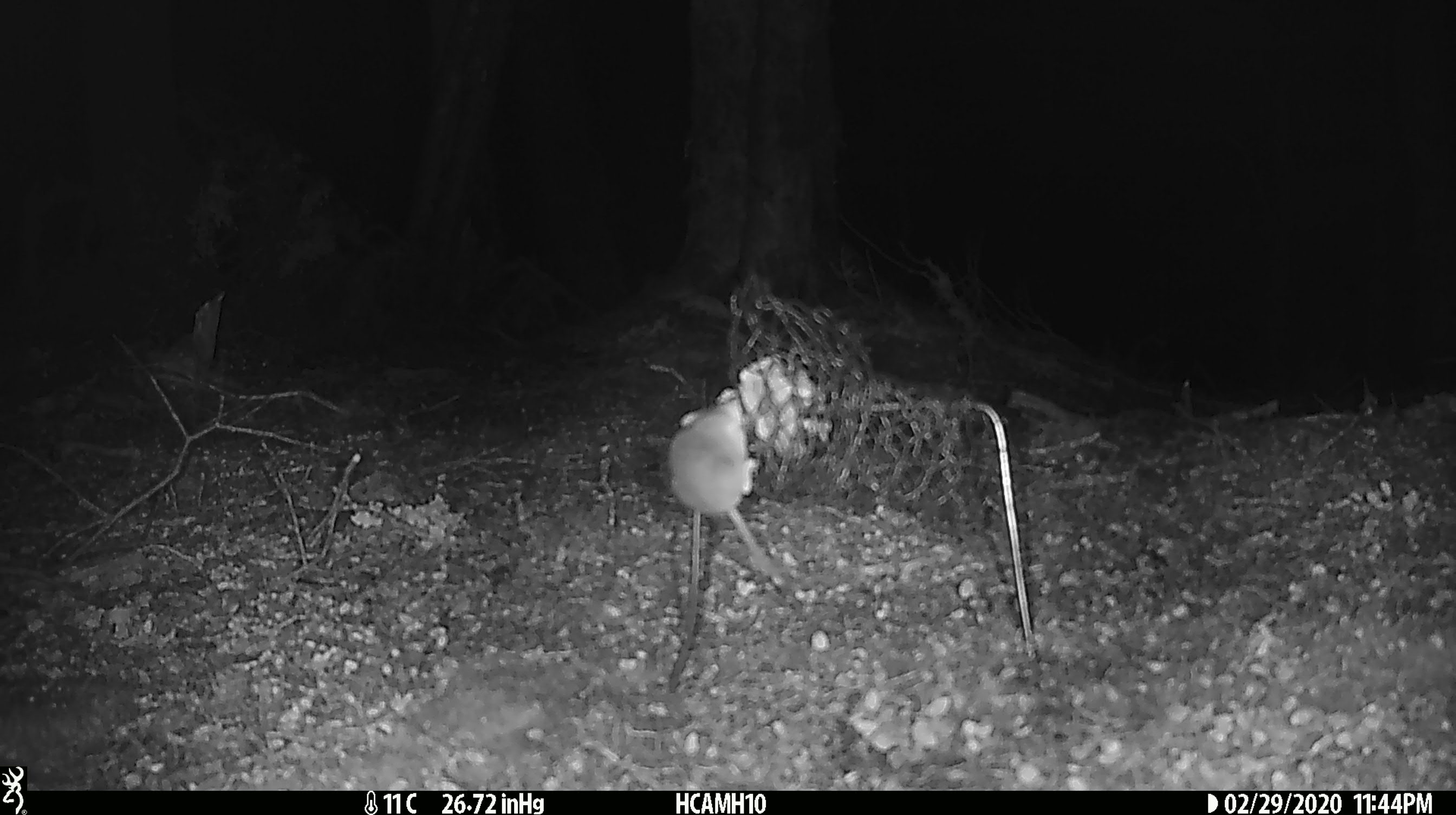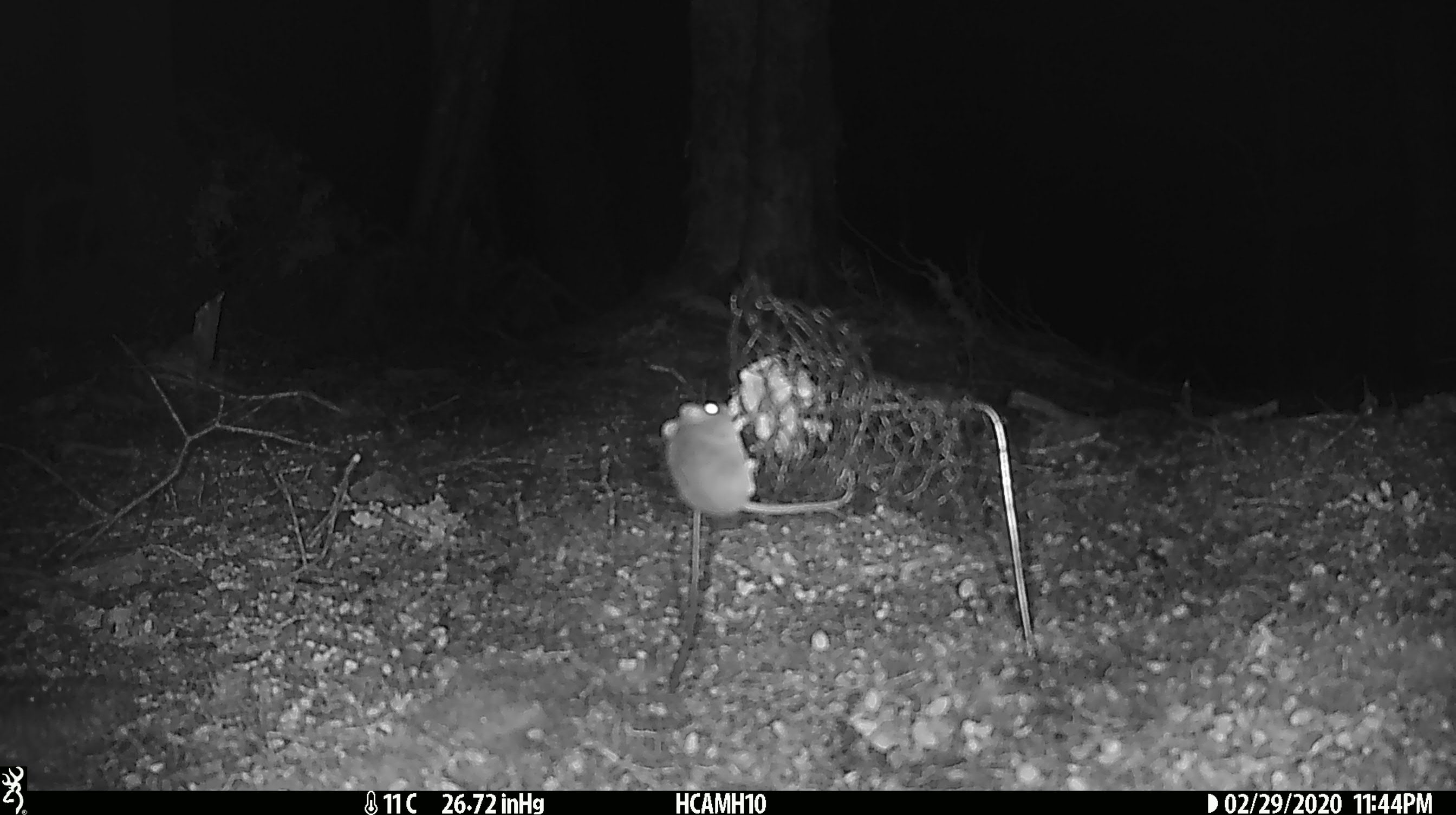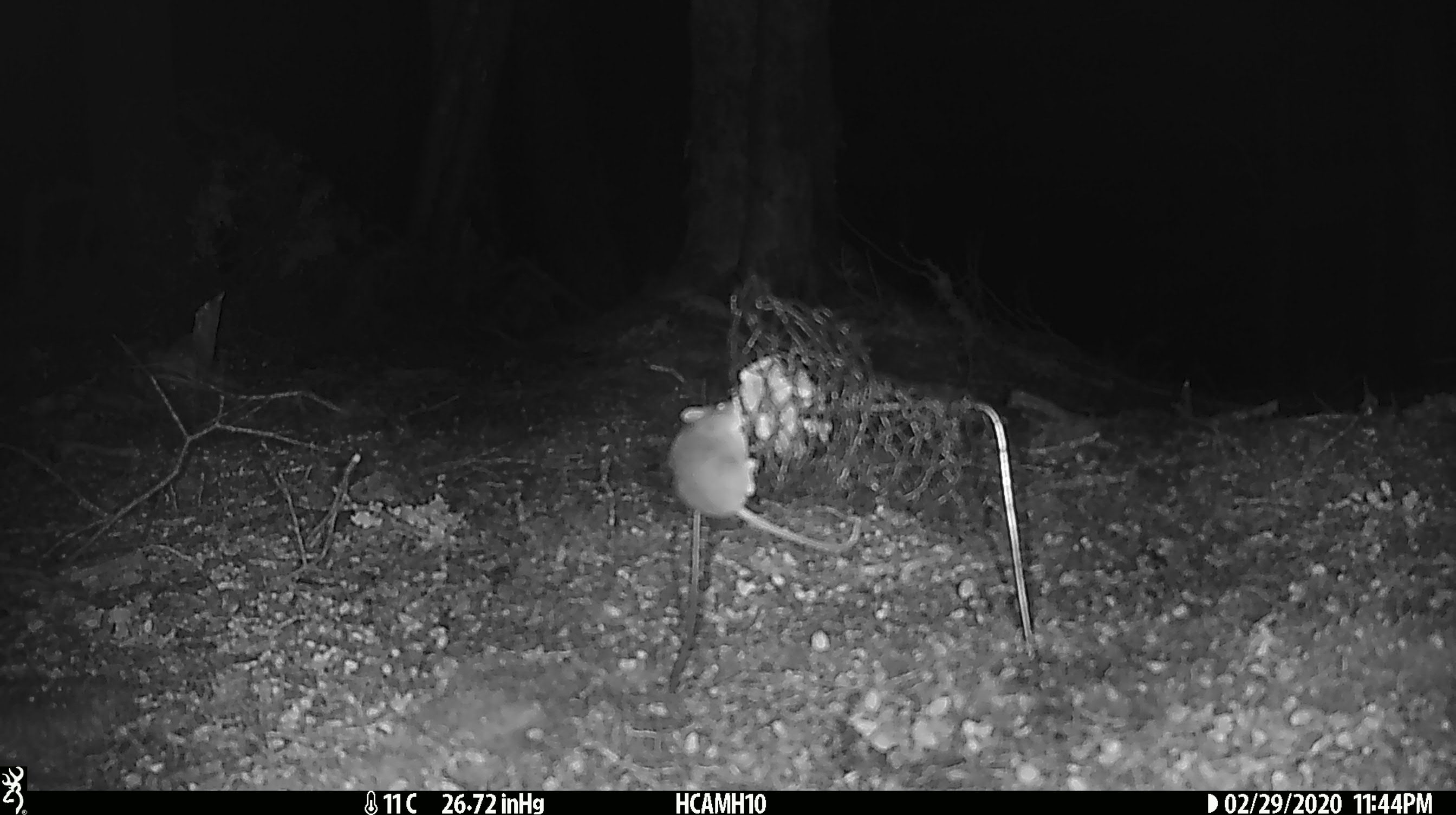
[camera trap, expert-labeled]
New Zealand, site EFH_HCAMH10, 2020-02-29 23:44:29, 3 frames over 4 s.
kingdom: Animalia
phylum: Chordata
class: Mammalia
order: Rodentia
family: Muridae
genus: Mus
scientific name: Mus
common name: mouse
Mouse (Mus).